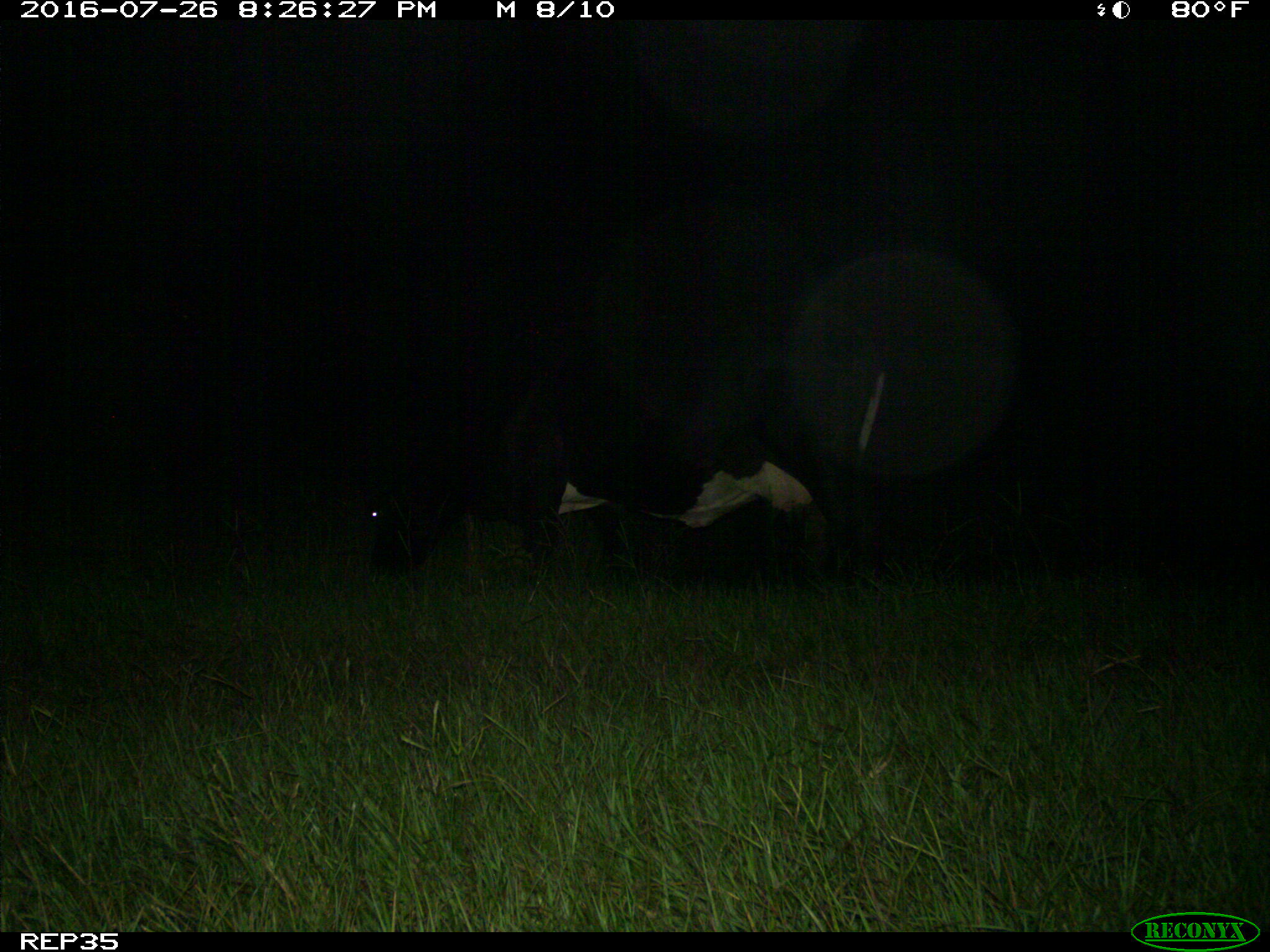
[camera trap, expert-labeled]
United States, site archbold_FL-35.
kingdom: Animalia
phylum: Chordata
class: Mammalia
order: Artiodactyla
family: Bovidae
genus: Bos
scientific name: Bos taurus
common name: domestic cow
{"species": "Bos taurus (domestic cow)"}